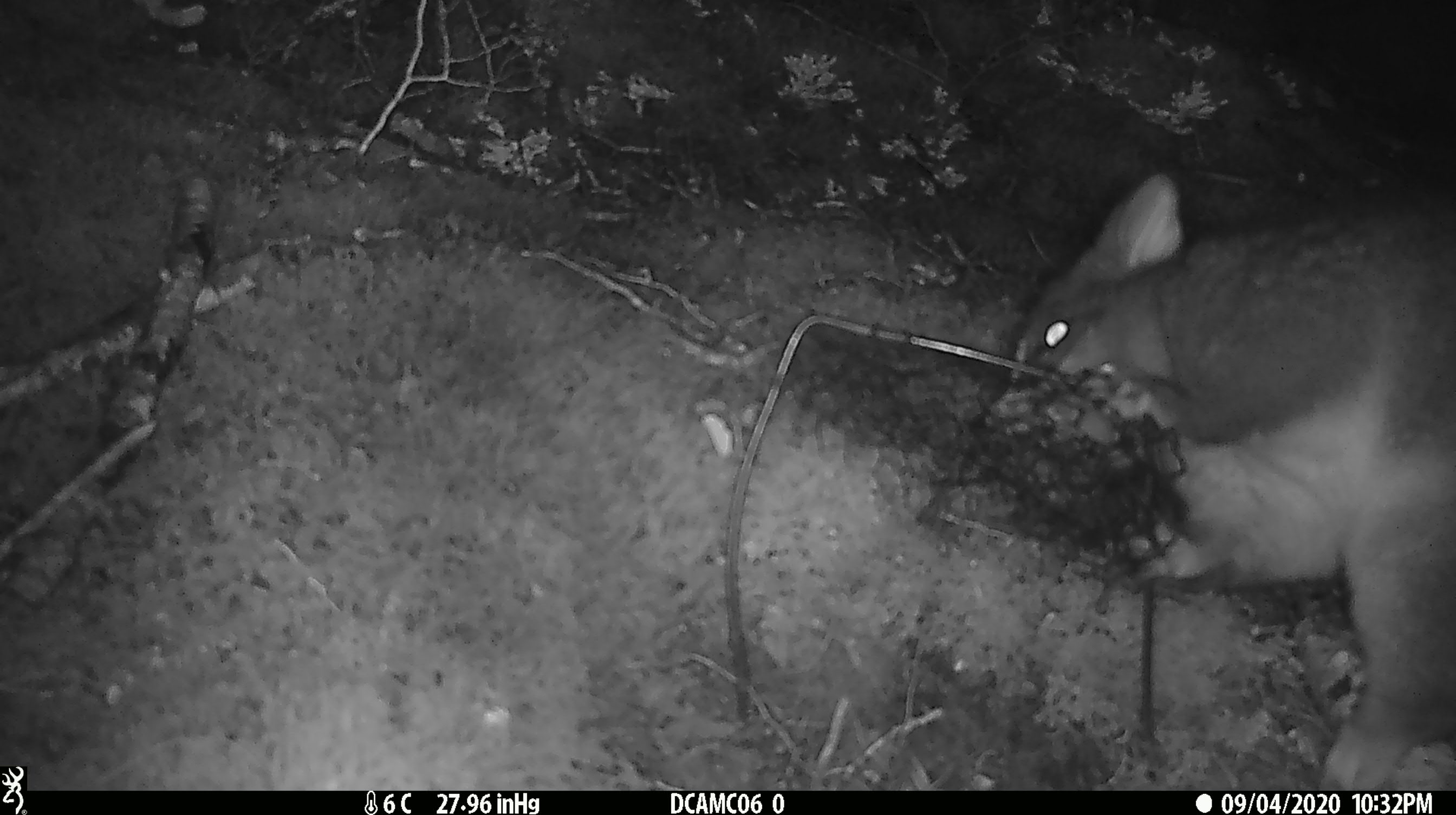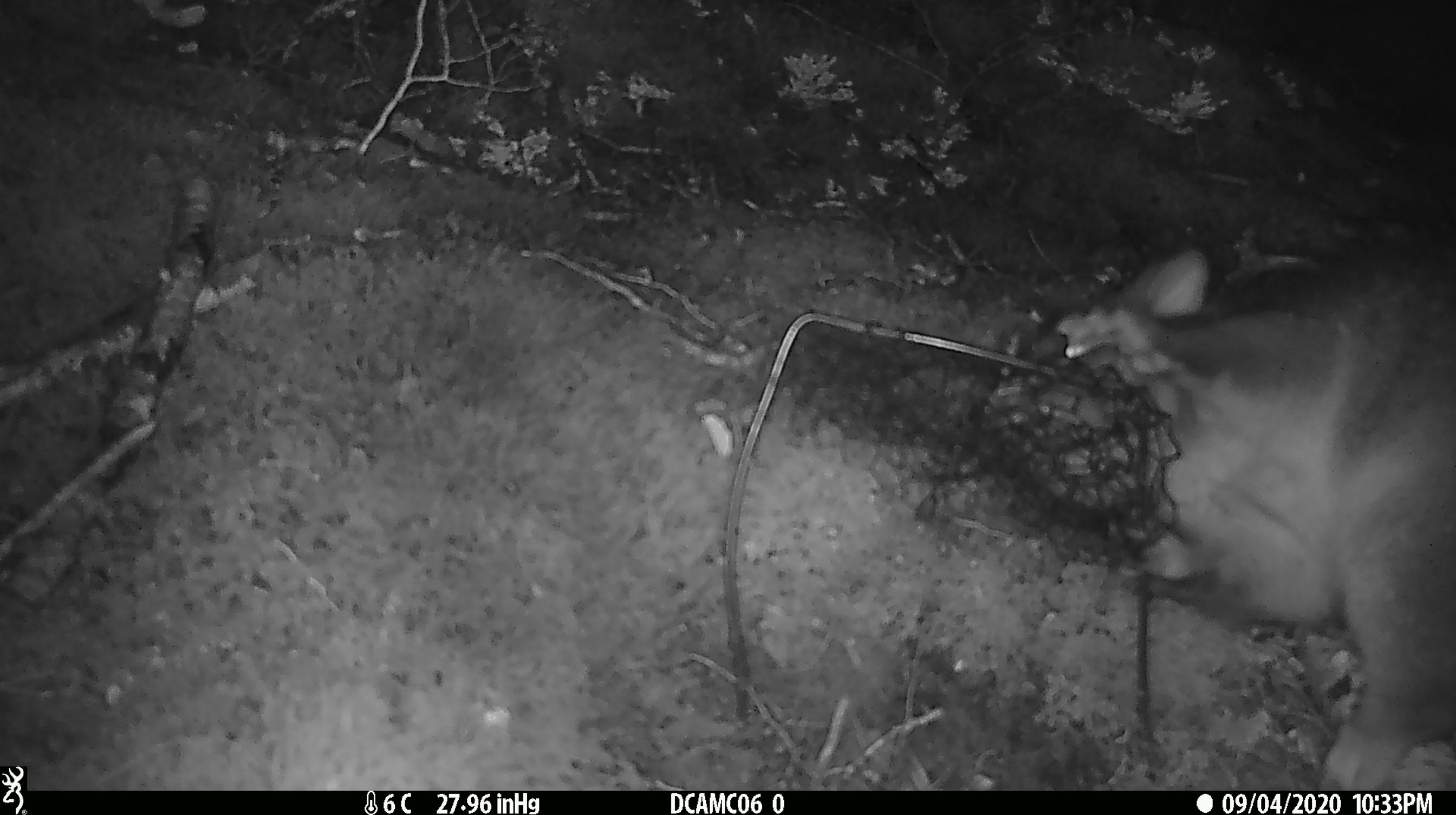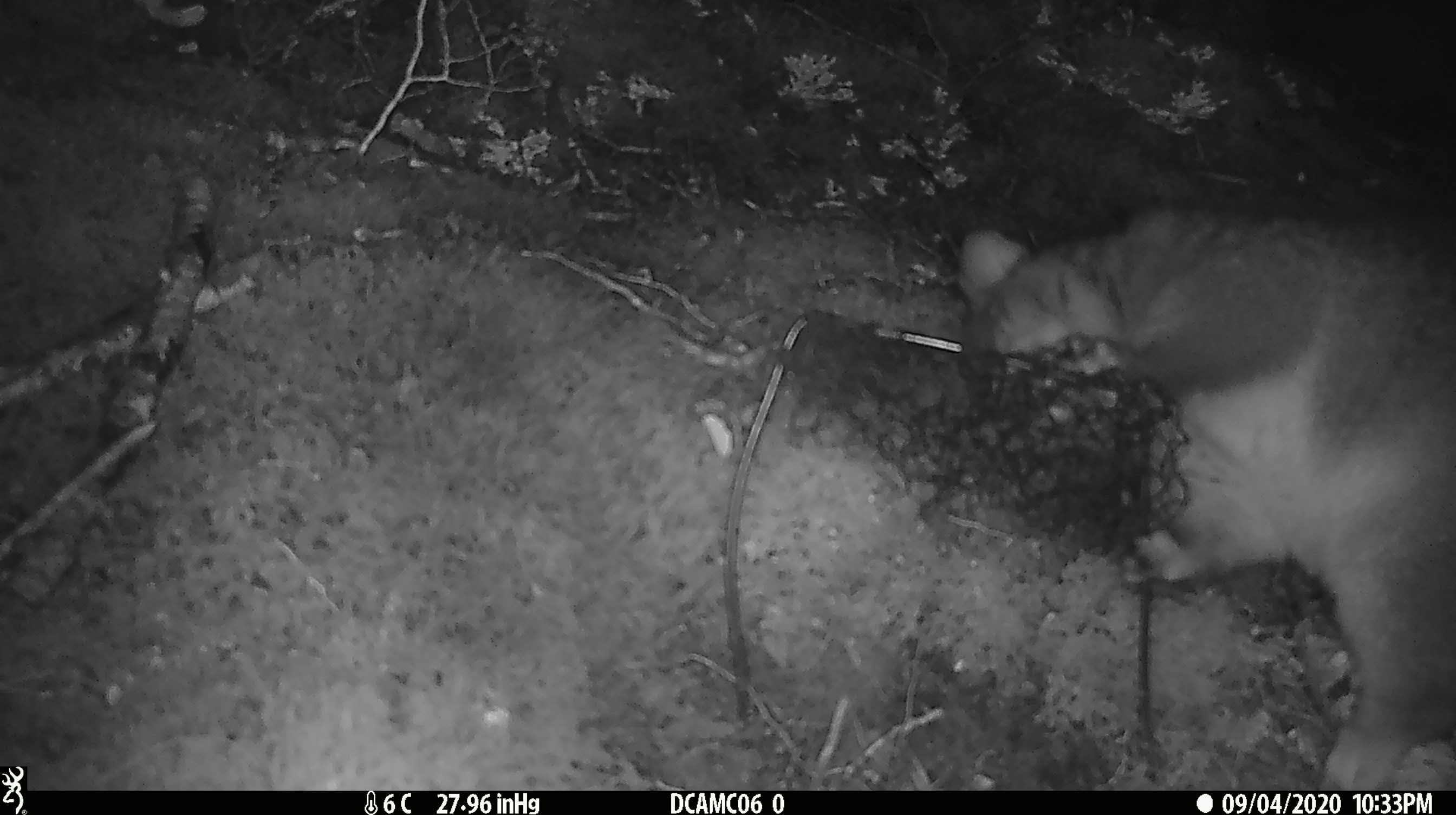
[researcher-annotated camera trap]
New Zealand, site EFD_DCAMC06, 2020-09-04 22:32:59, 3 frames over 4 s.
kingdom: Animalia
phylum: Chordata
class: Mammalia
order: Diprotodontia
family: Phalangeridae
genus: Trichosurus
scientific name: Trichosurus vulpecula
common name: common brushtail possum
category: possum